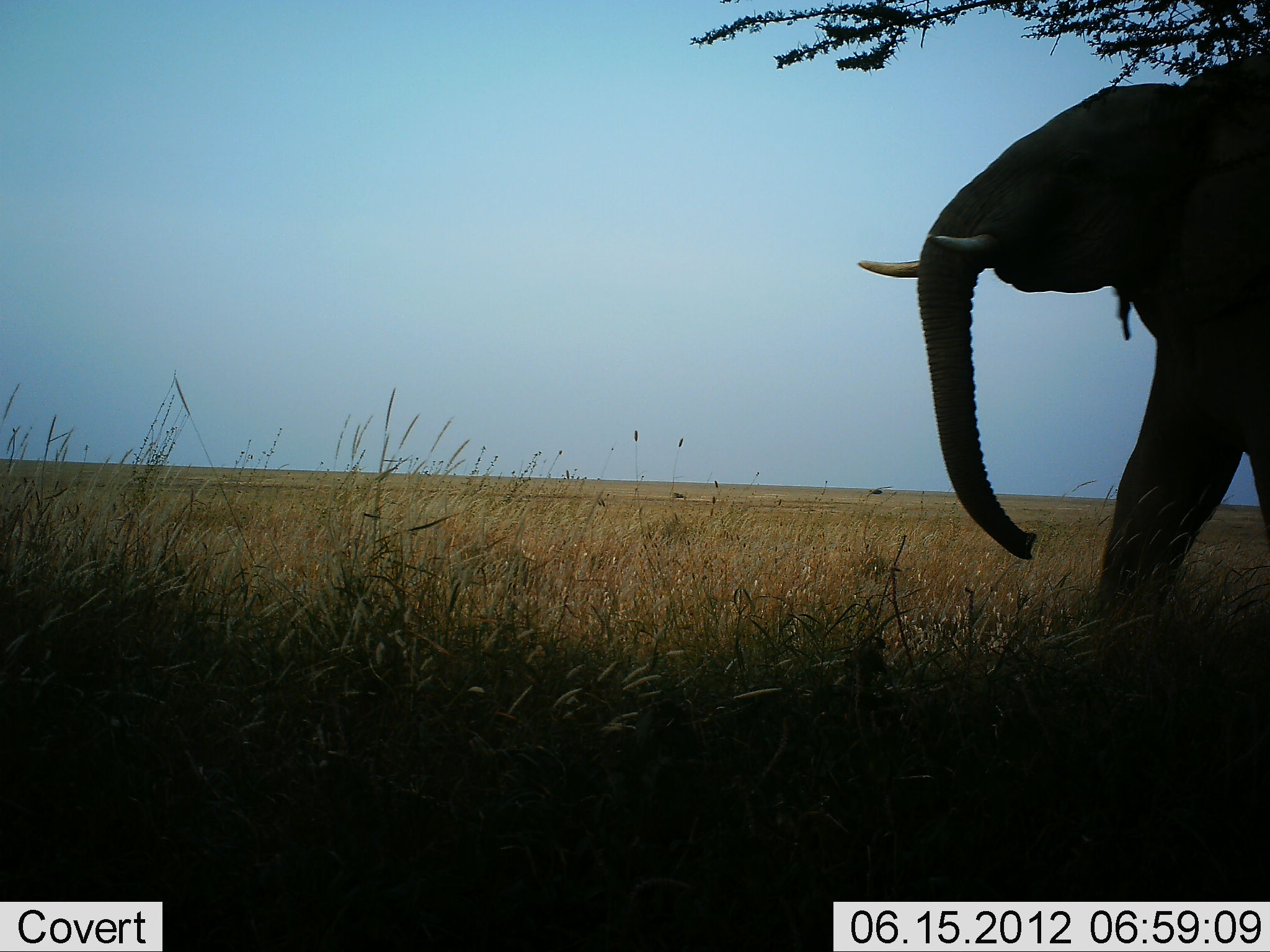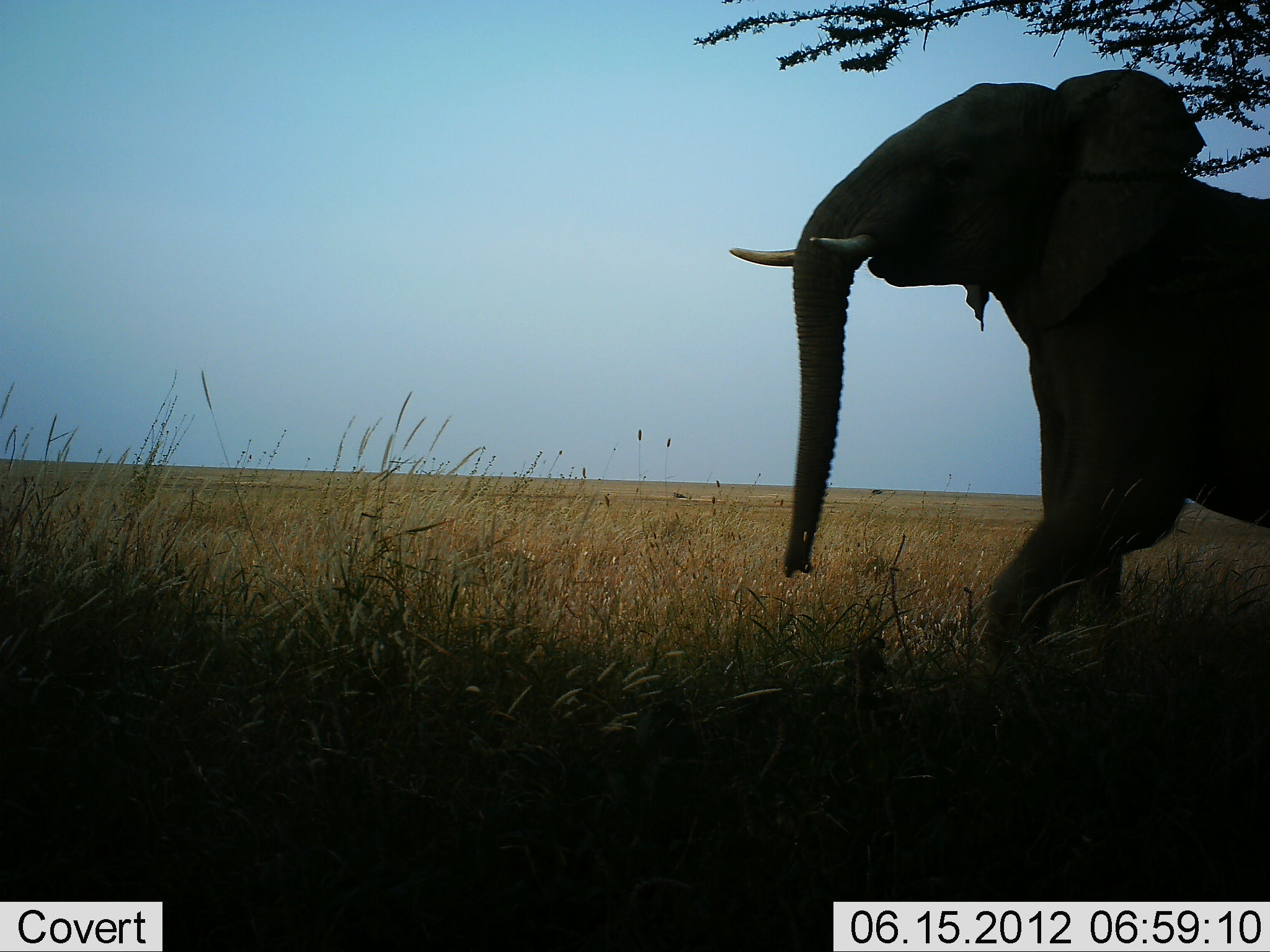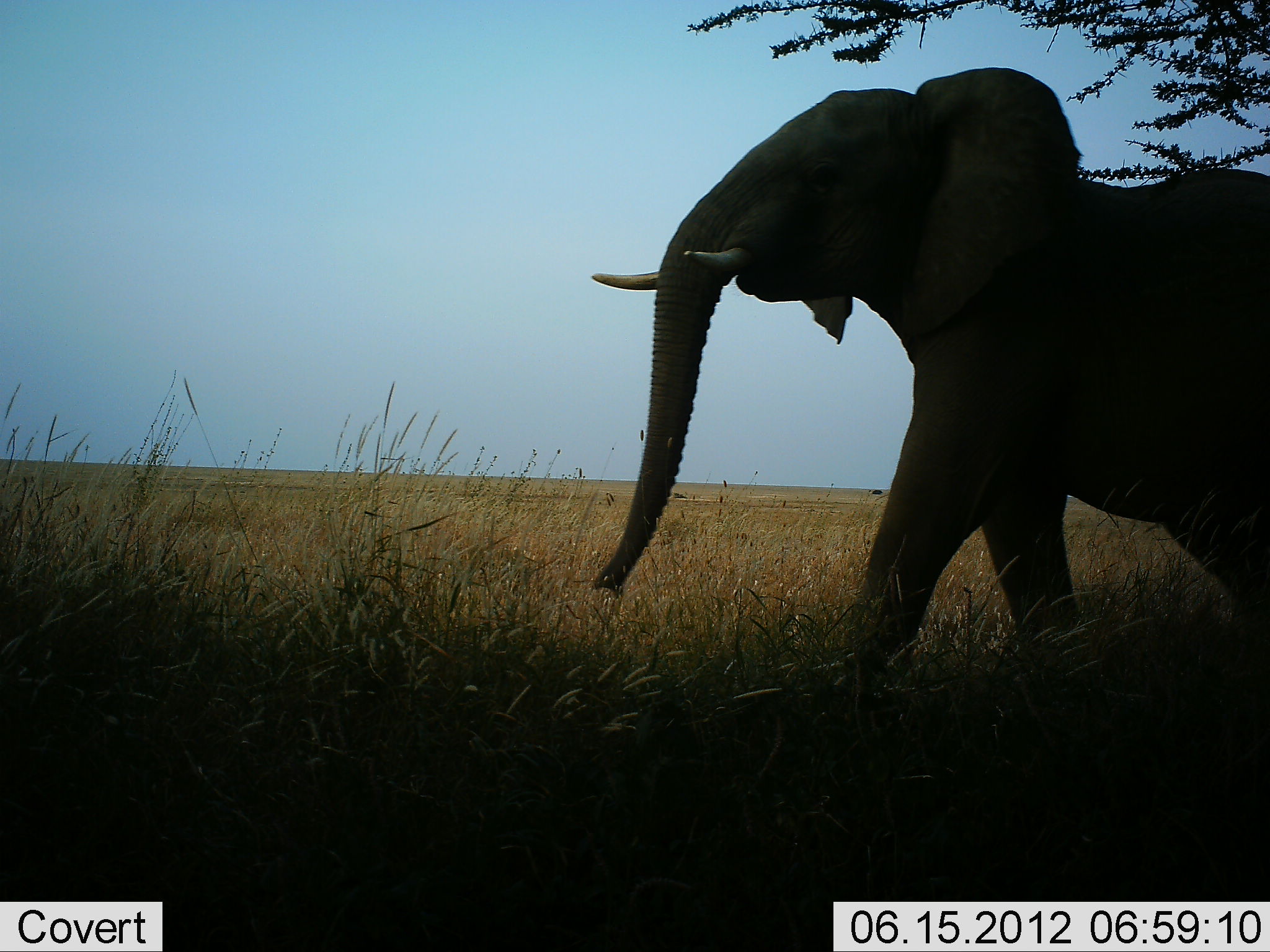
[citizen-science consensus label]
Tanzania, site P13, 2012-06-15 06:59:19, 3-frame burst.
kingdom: Animalia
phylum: Chordata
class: Mammalia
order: Proboscidea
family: Elephantidae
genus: Loxodonta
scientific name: Loxodonta africana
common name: african bush elephant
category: elephant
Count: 1.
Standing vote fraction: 0%.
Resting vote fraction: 0%.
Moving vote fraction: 100%.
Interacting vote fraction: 0%.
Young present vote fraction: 0%.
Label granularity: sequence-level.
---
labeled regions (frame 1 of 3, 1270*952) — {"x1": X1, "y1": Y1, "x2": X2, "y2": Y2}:
animal: {"x1": 856, "y1": 50, "x2": 1270, "y2": 672}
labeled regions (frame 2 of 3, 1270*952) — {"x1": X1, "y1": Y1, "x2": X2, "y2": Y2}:
animal: {"x1": 727, "y1": 68, "x2": 1270, "y2": 740}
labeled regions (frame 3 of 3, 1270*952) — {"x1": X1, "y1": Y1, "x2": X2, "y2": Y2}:
animal: {"x1": 591, "y1": 67, "x2": 1270, "y2": 744}